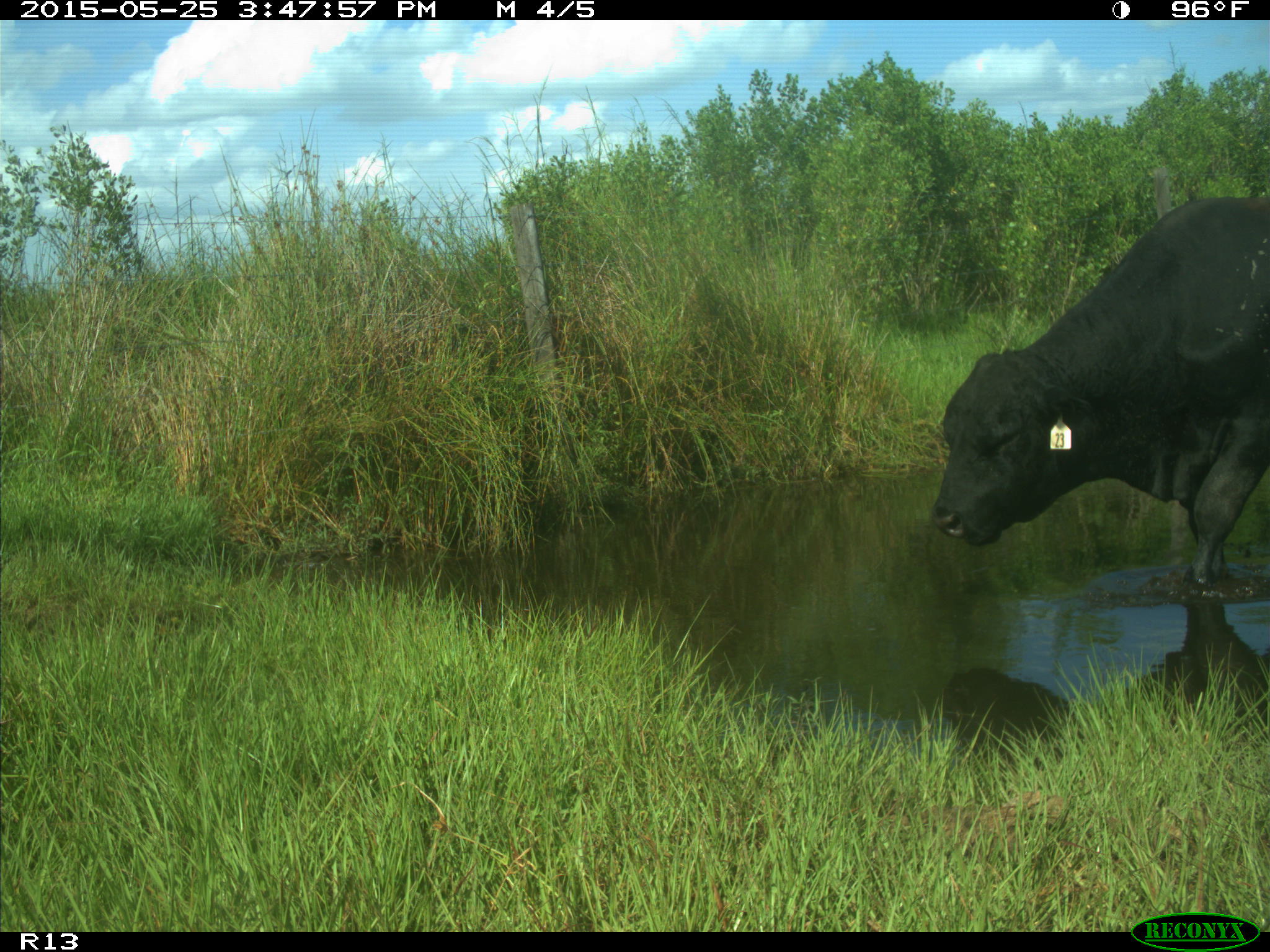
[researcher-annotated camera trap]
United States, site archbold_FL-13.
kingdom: Animalia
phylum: Chordata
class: Mammalia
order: Artiodactyla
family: Bovidae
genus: Bos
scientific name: Bos taurus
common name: domestic cow